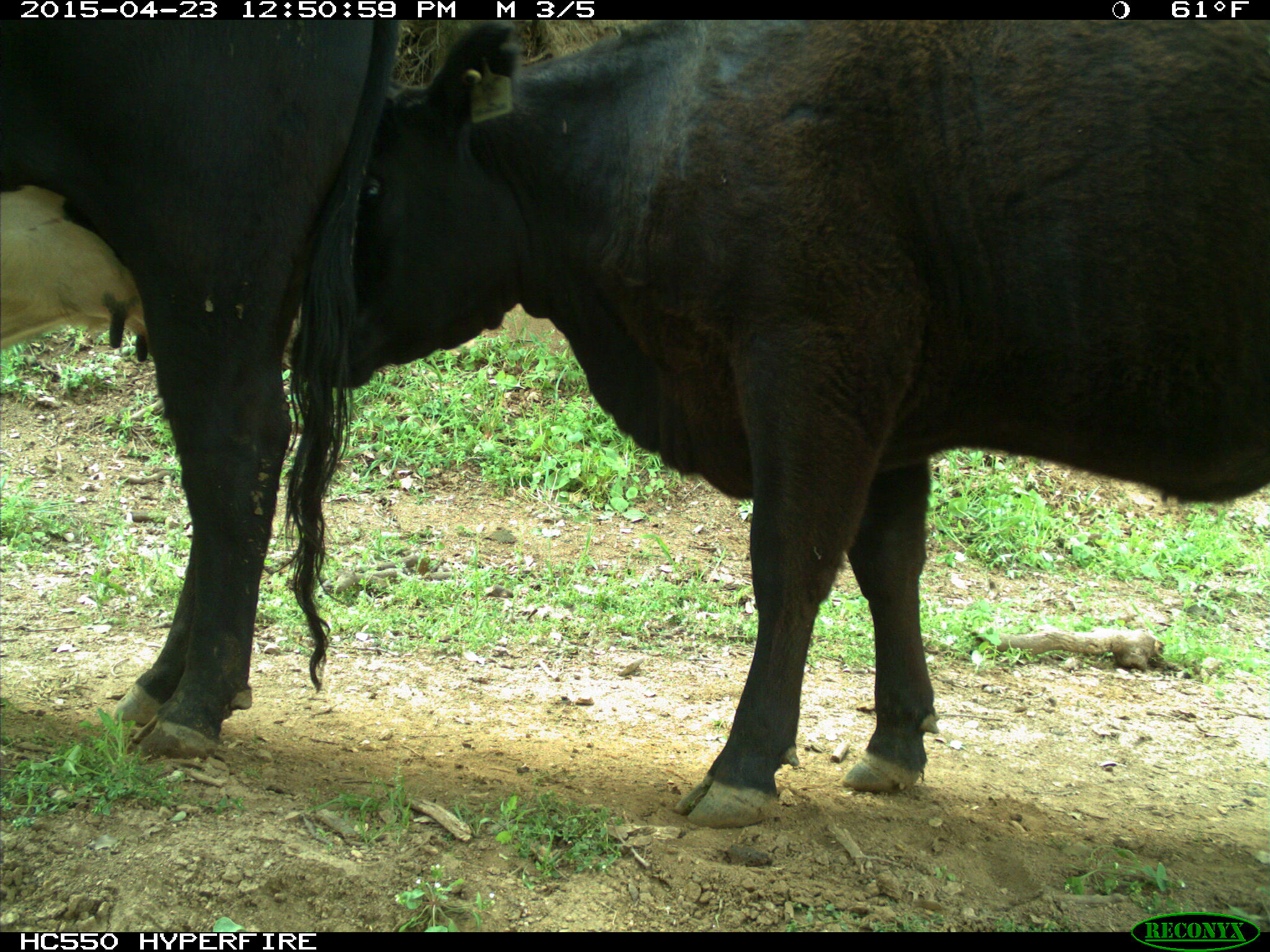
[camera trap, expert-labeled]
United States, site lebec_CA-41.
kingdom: Animalia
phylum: Chordata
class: Mammalia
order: Artiodactyla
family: Bovidae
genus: Bos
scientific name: Bos taurus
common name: domestic cow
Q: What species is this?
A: Bos taurus (domestic cow).